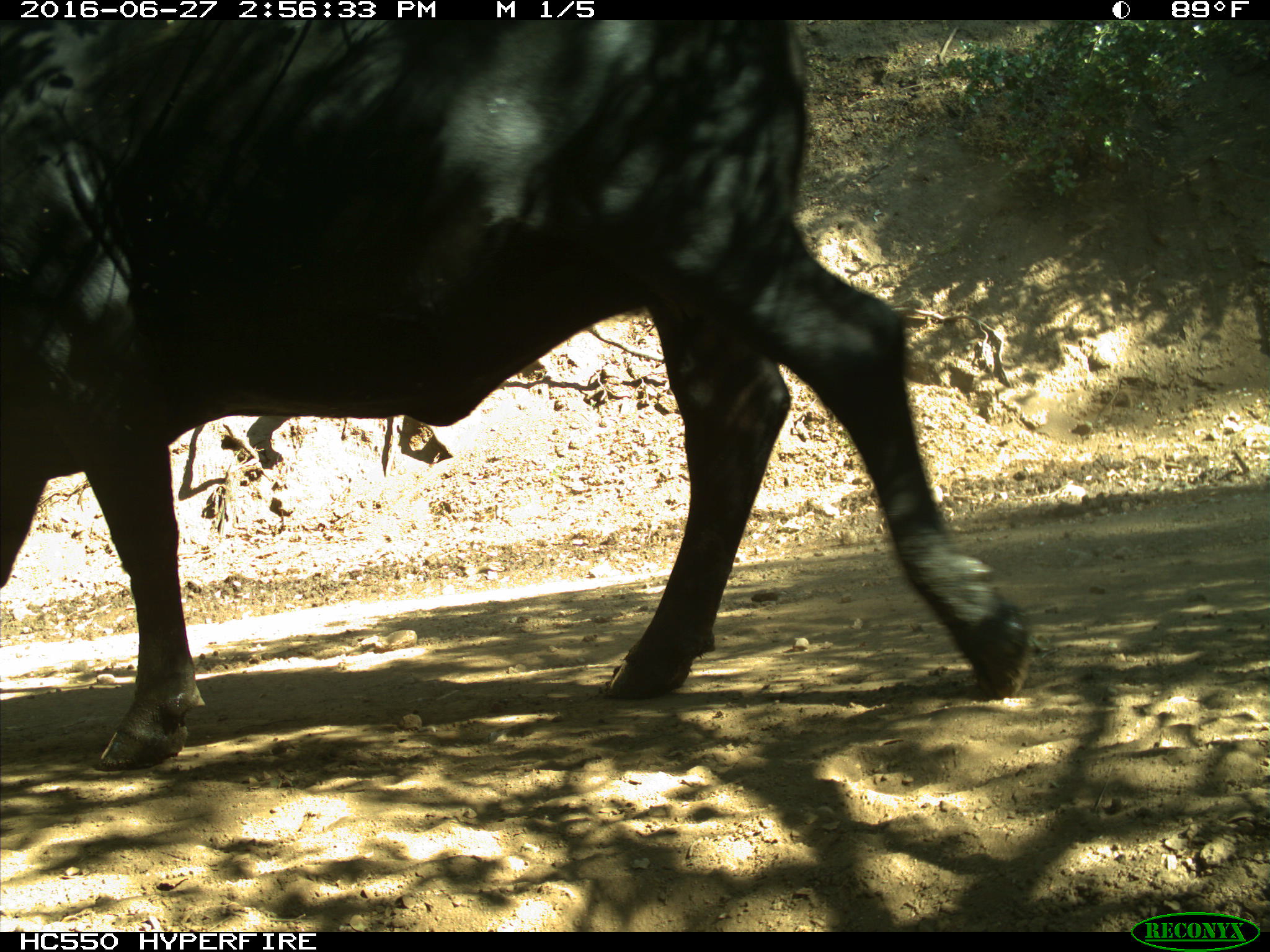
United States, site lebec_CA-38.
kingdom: Animalia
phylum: Chordata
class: Mammalia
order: Artiodactyla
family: Bovidae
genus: Bos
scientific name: Bos taurus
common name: domestic cow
Bos taurus (domestic cow).